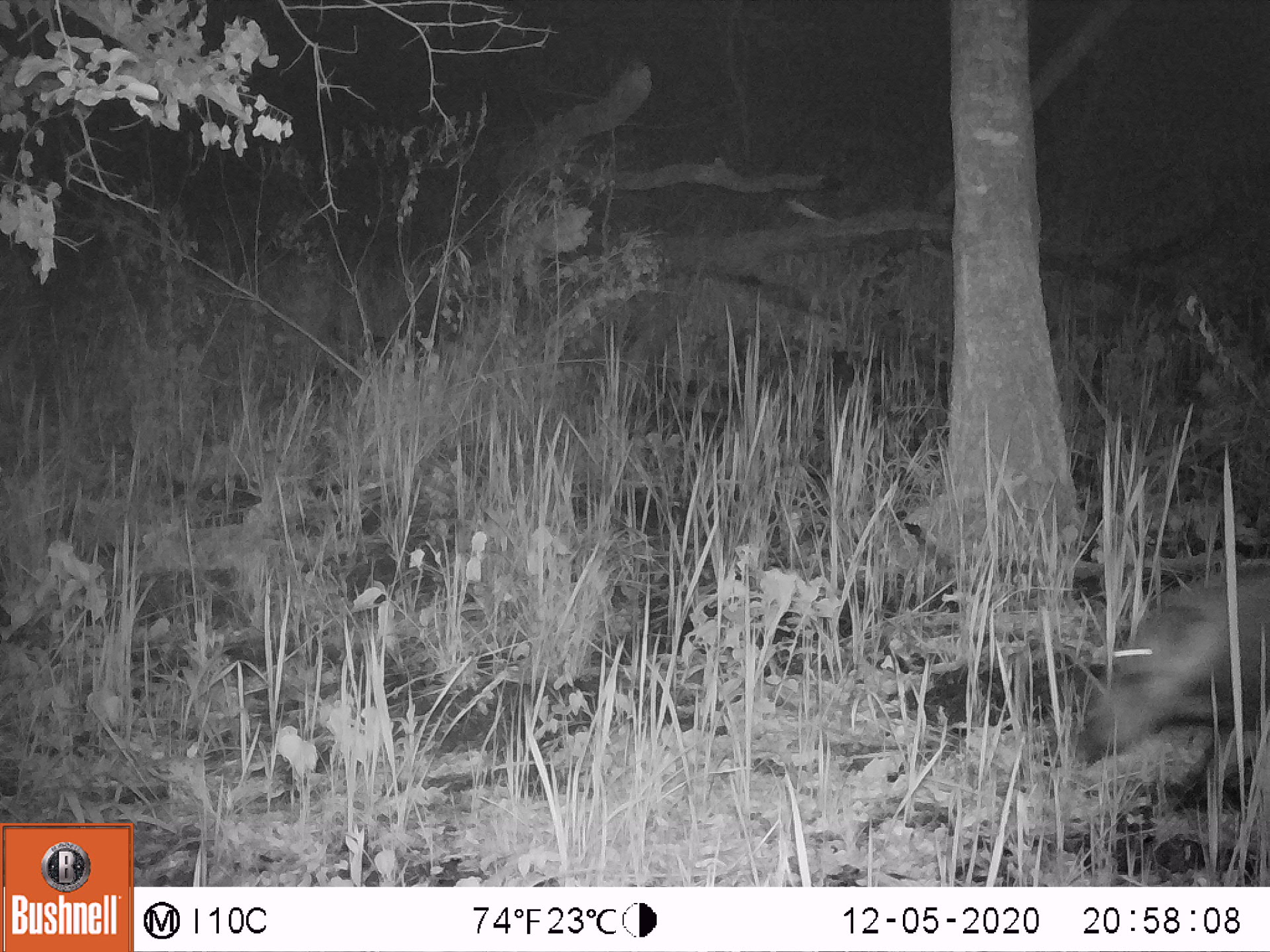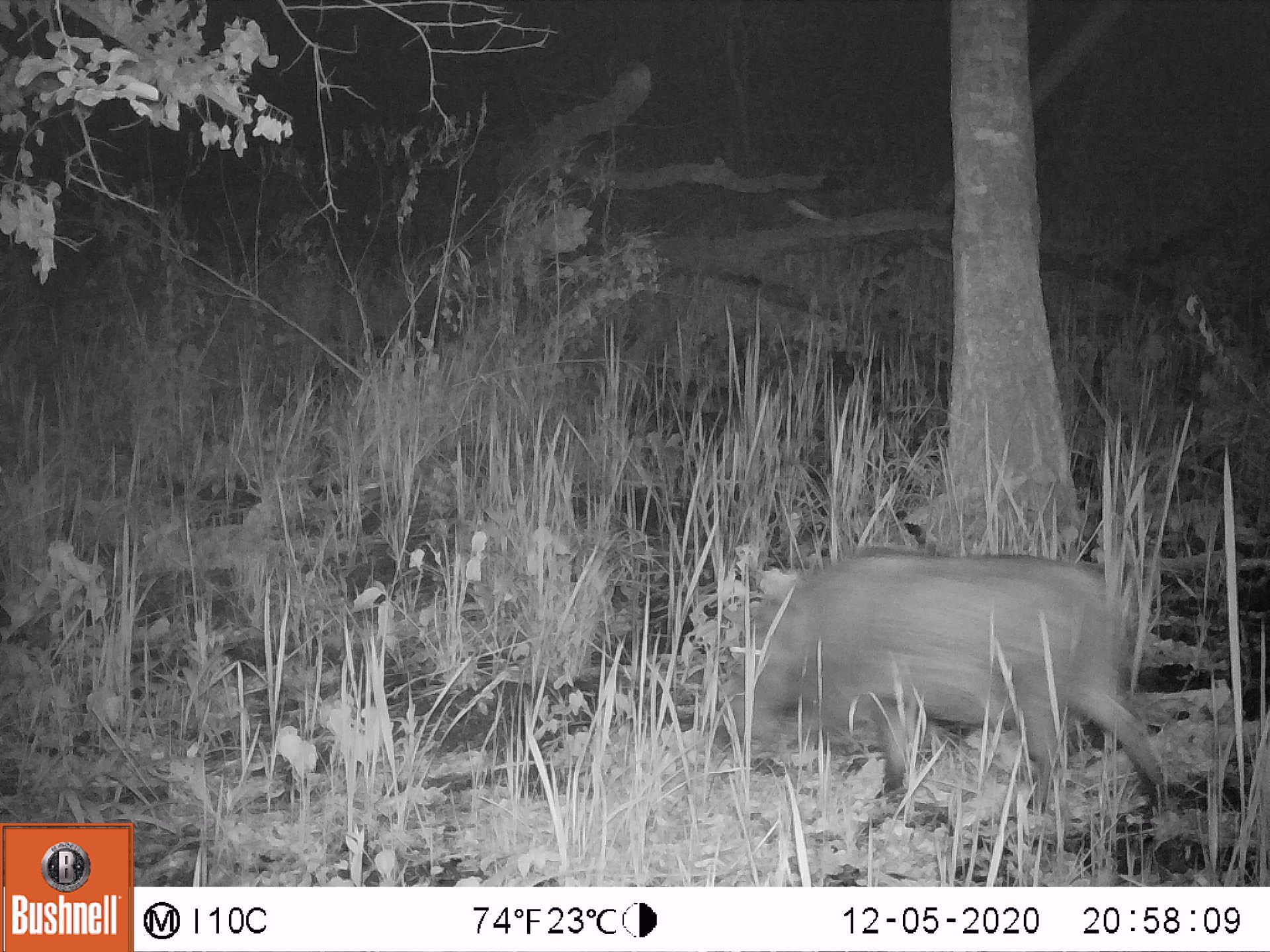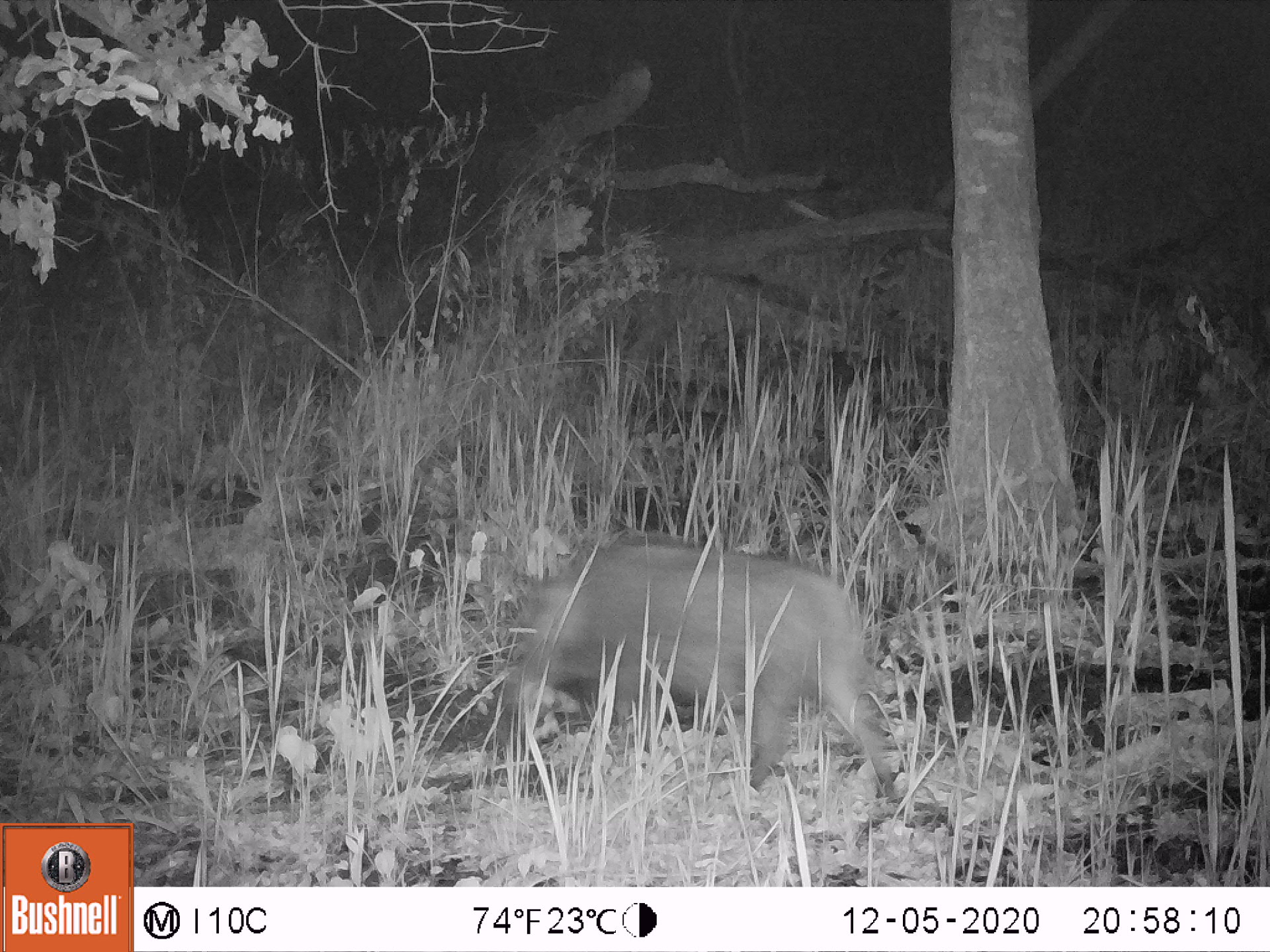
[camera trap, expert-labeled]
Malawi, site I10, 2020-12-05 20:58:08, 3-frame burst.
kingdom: Animalia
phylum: Chordata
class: Mammalia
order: Artiodactyla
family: Suidae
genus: Potamochoerus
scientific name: Potamochoerus larvatus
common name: bushpig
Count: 1.